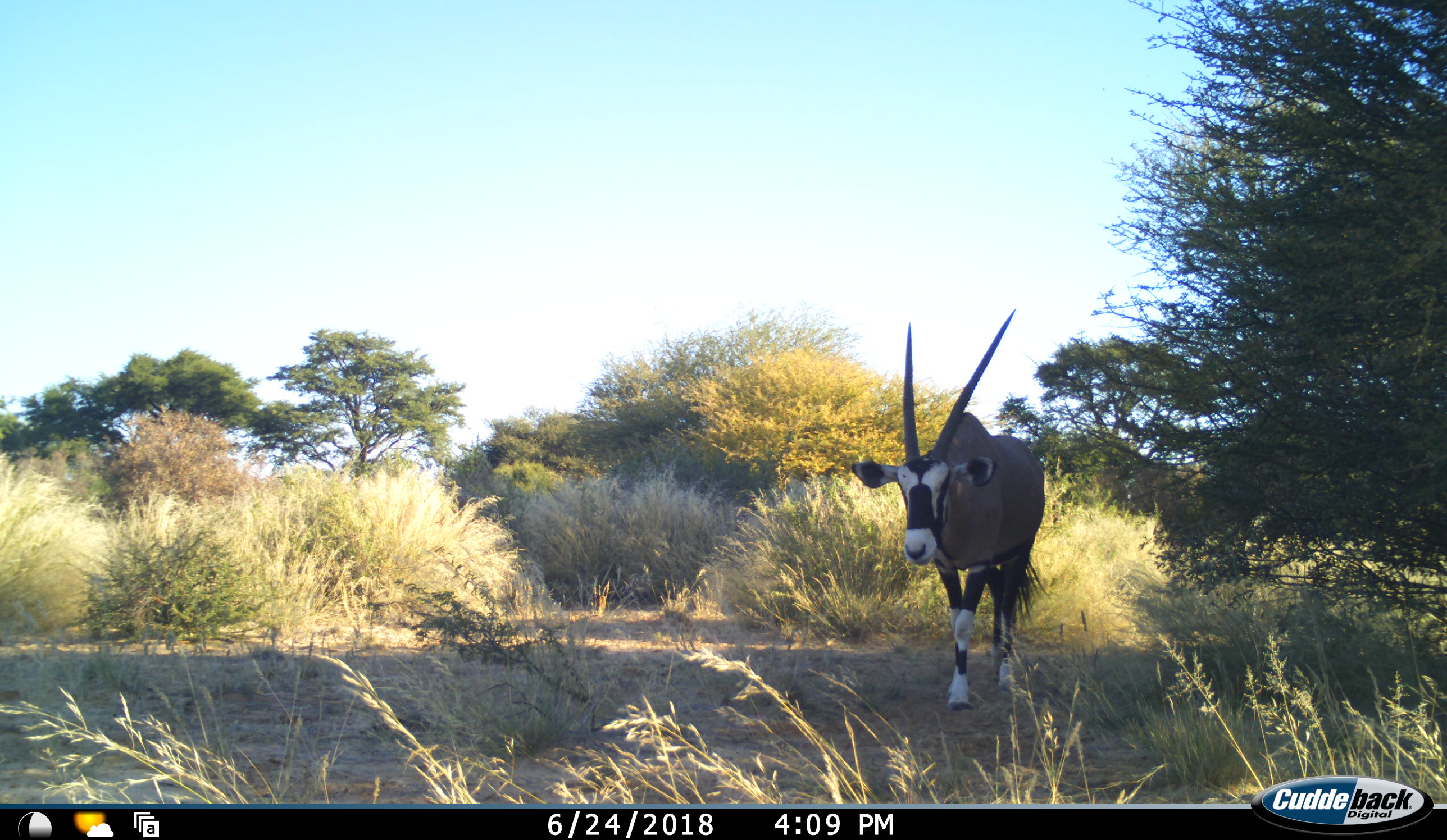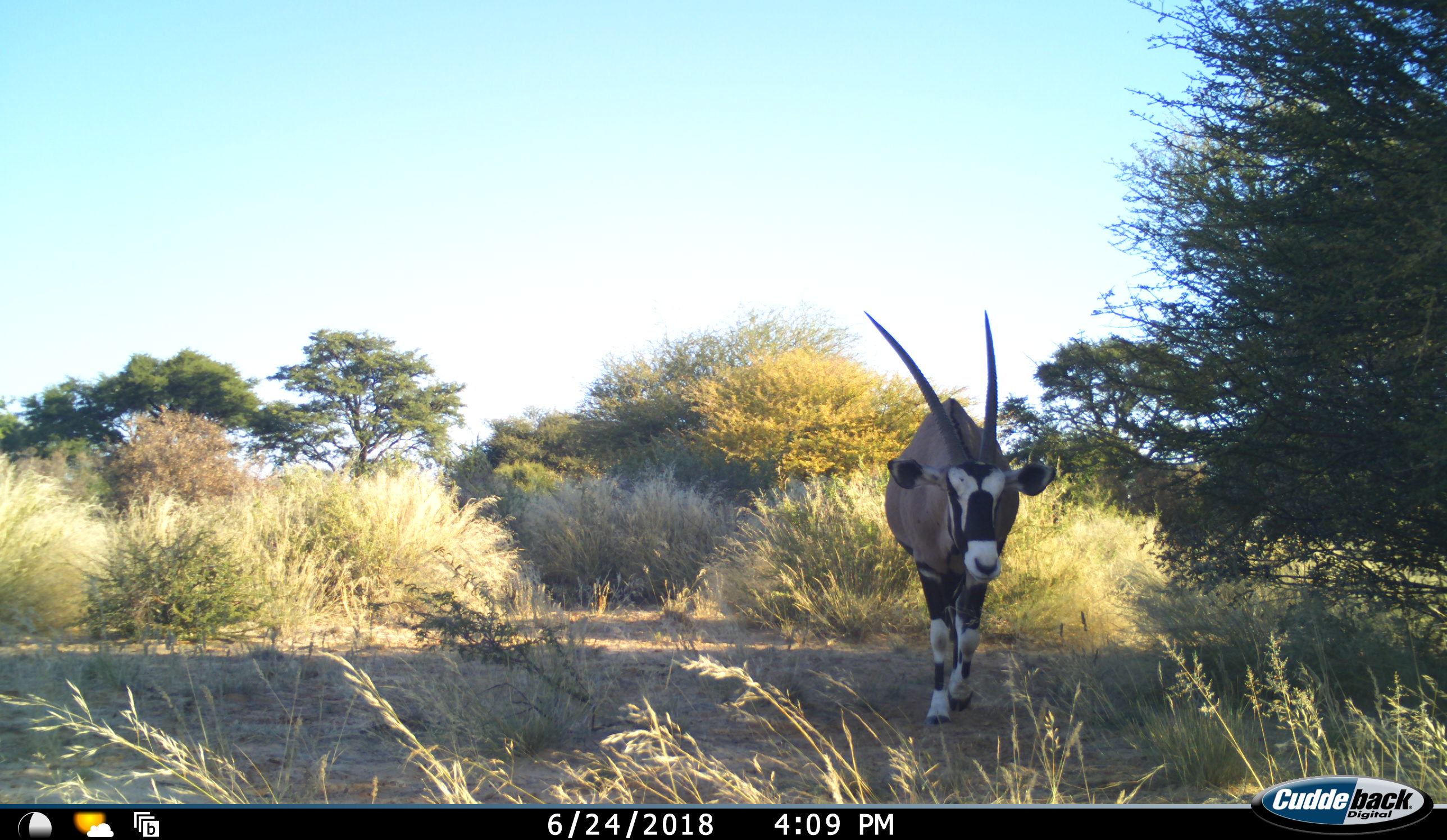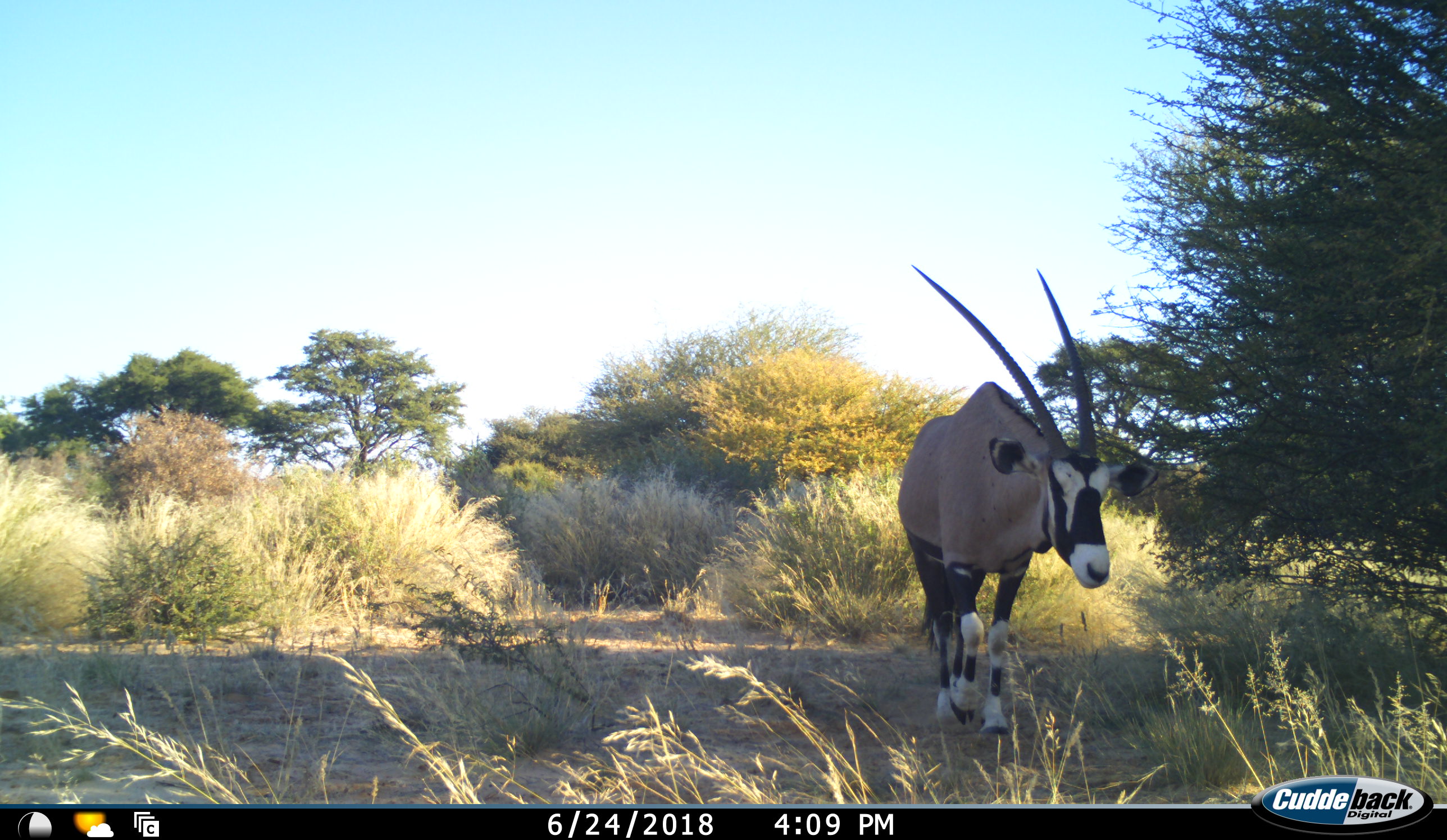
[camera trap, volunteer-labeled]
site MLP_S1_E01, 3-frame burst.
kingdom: Animalia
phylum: Chordata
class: Mammalia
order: Artiodactyla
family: Bovidae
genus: Oryx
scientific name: Oryx gazella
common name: gemsbok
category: oryx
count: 1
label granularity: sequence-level